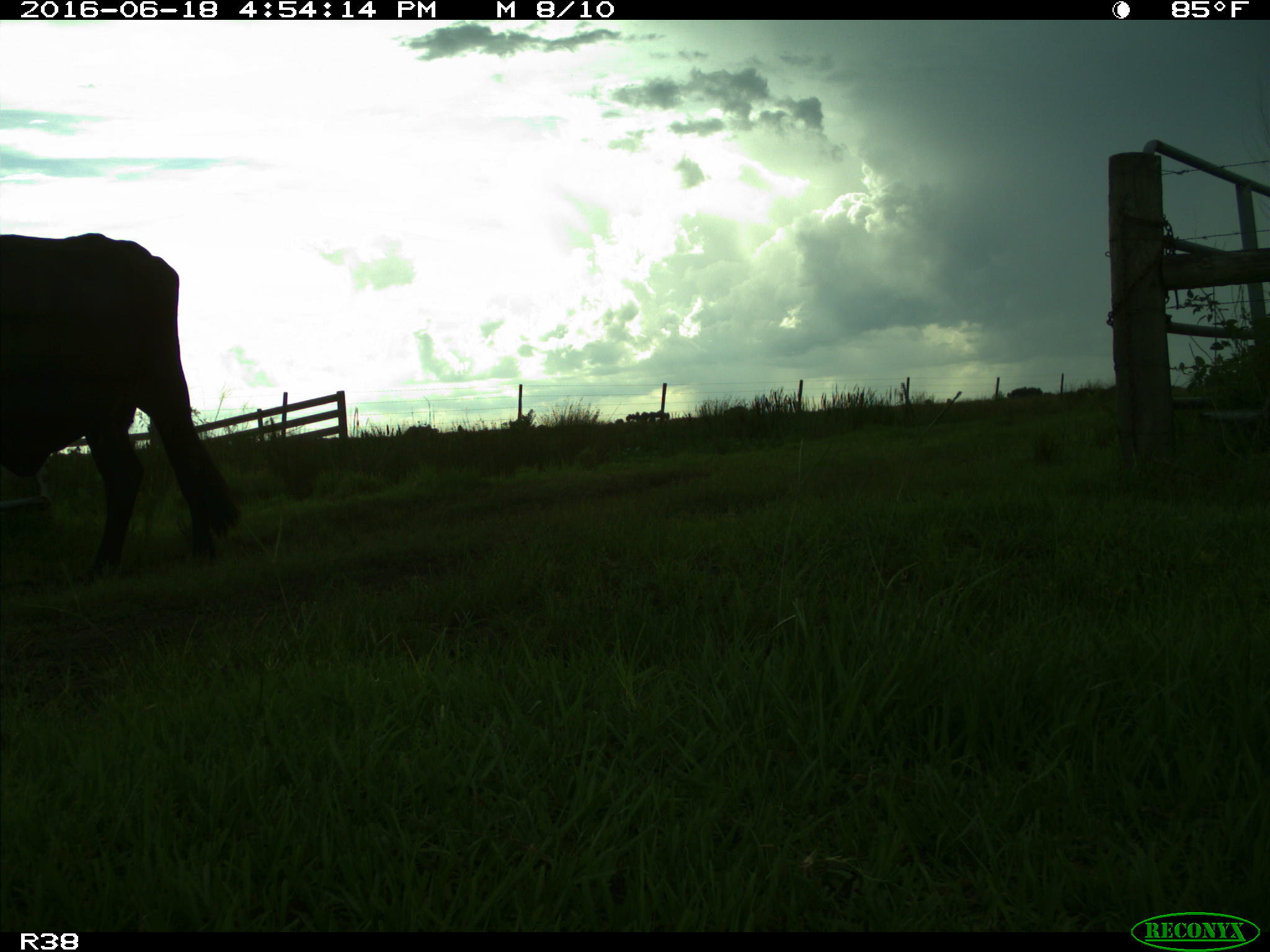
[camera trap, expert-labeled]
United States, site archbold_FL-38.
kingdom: Animalia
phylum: Chordata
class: Mammalia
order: Artiodactyla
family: Bovidae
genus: Bos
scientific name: Bos taurus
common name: domestic cow